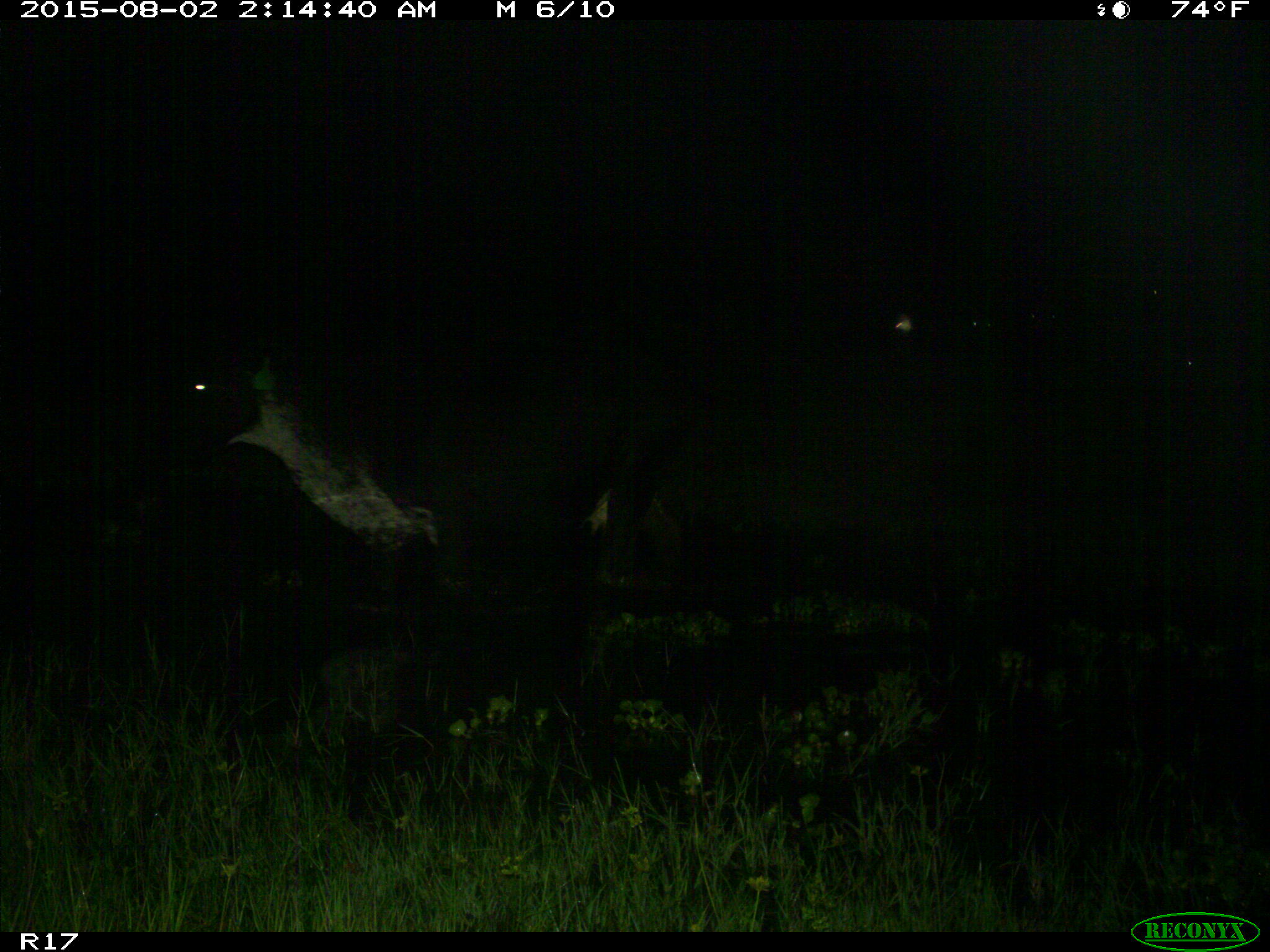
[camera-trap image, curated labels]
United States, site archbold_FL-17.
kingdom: Animalia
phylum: Chordata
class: Mammalia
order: Artiodactyla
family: Bovidae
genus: Bos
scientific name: Bos taurus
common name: domestic cow